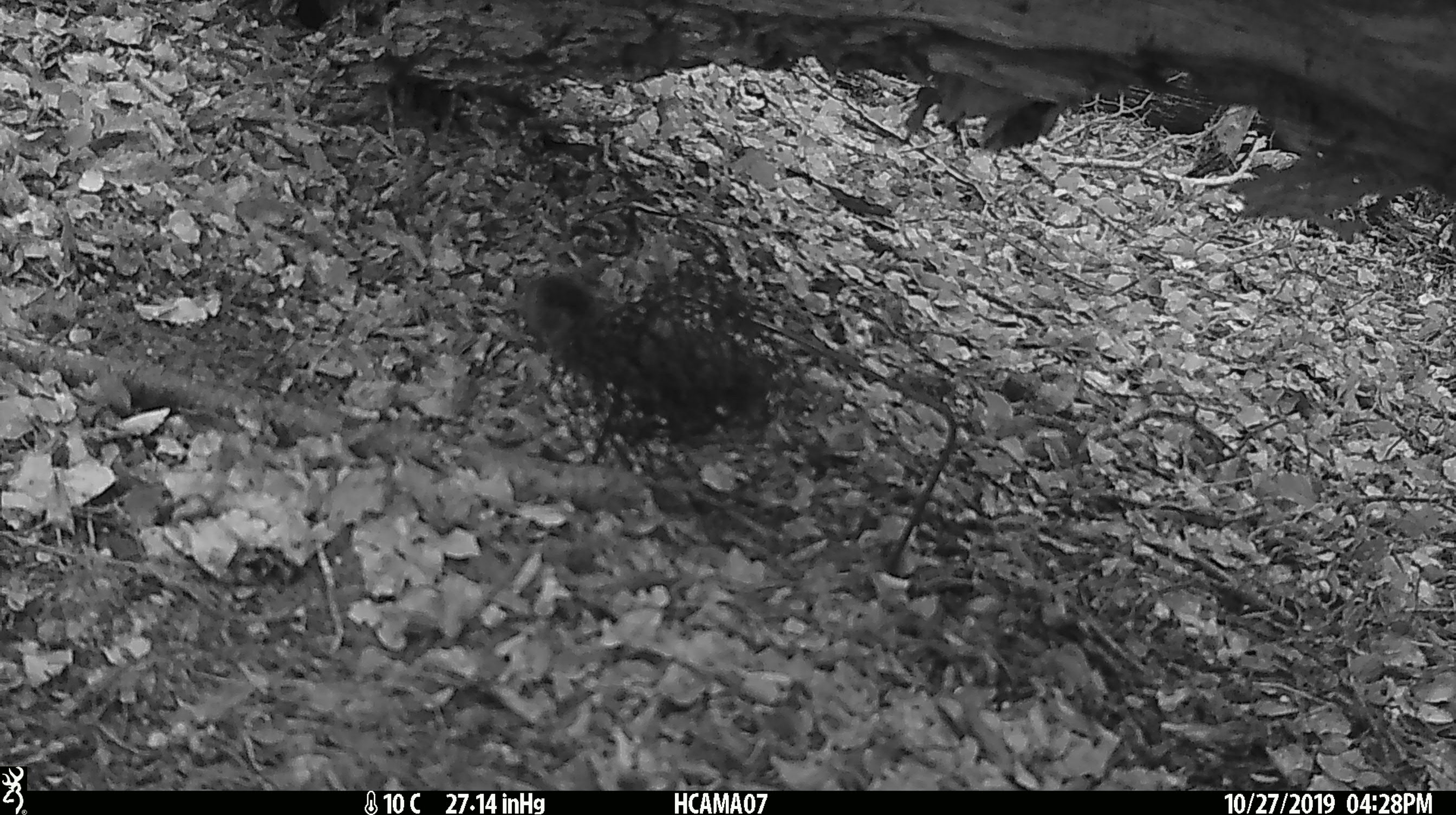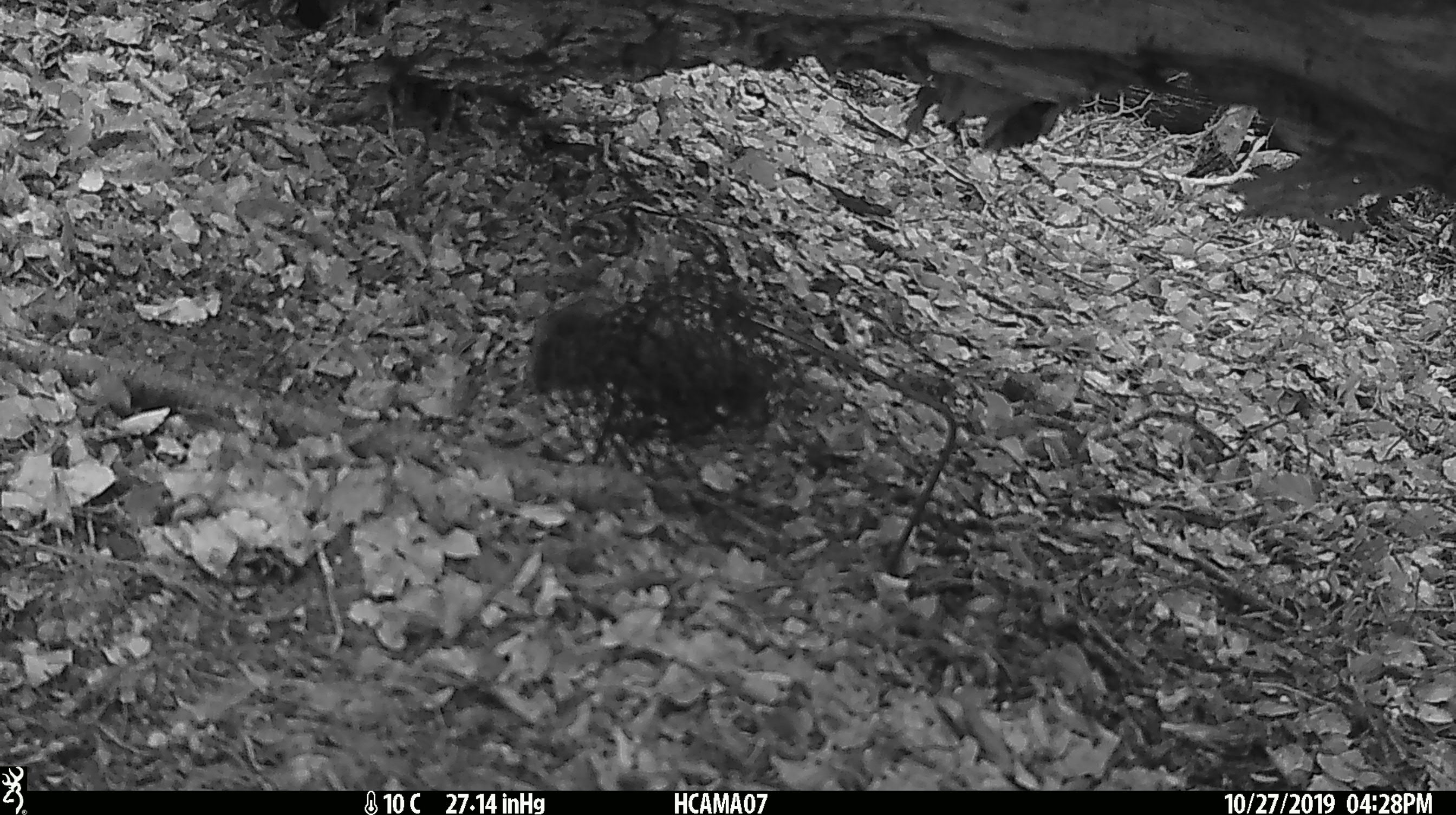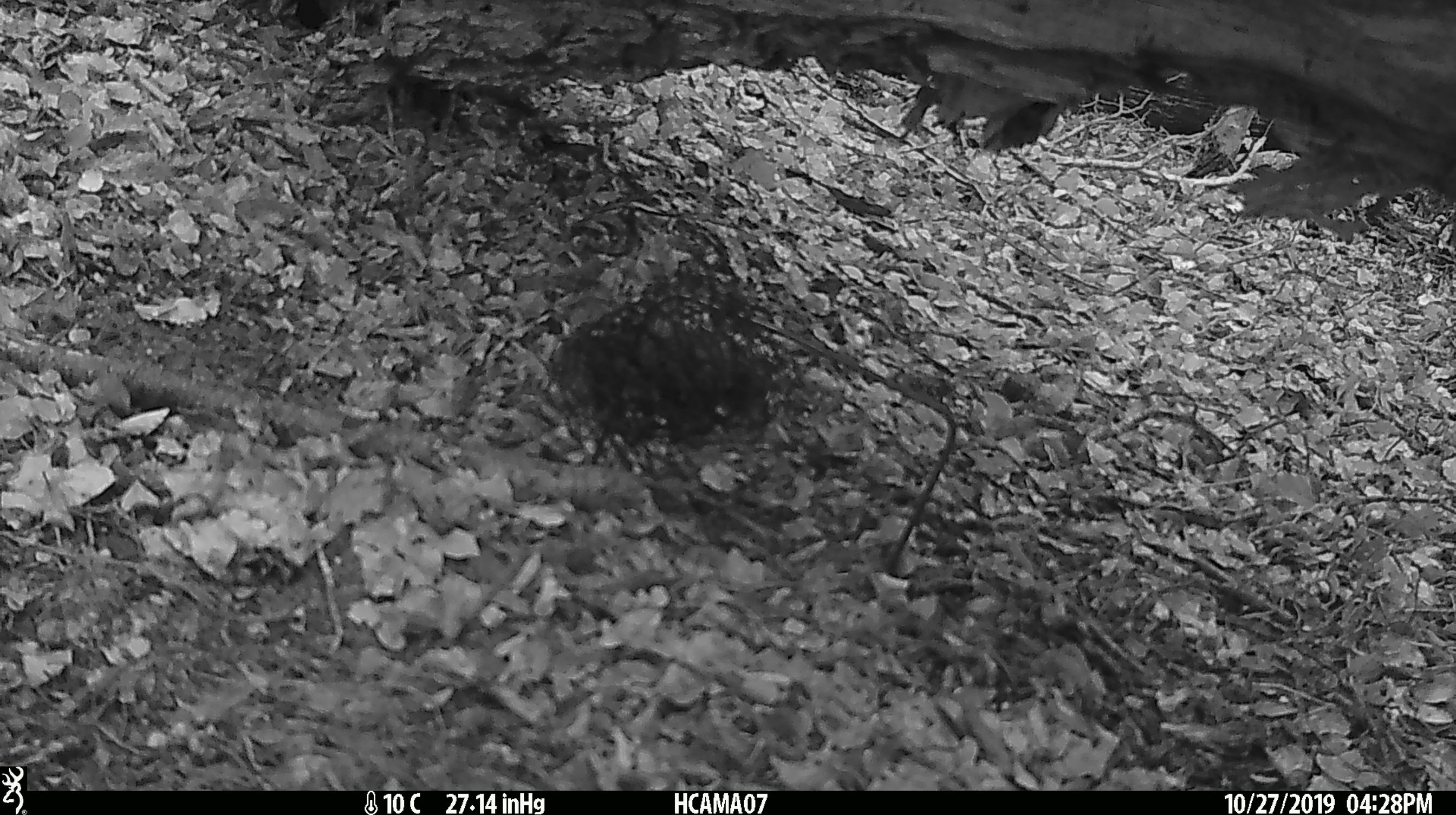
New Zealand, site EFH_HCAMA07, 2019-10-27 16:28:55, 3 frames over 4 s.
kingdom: Animalia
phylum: Chordata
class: Mammalia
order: Rodentia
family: Muridae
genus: Mus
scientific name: Mus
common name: mouse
Mouse (Mus).